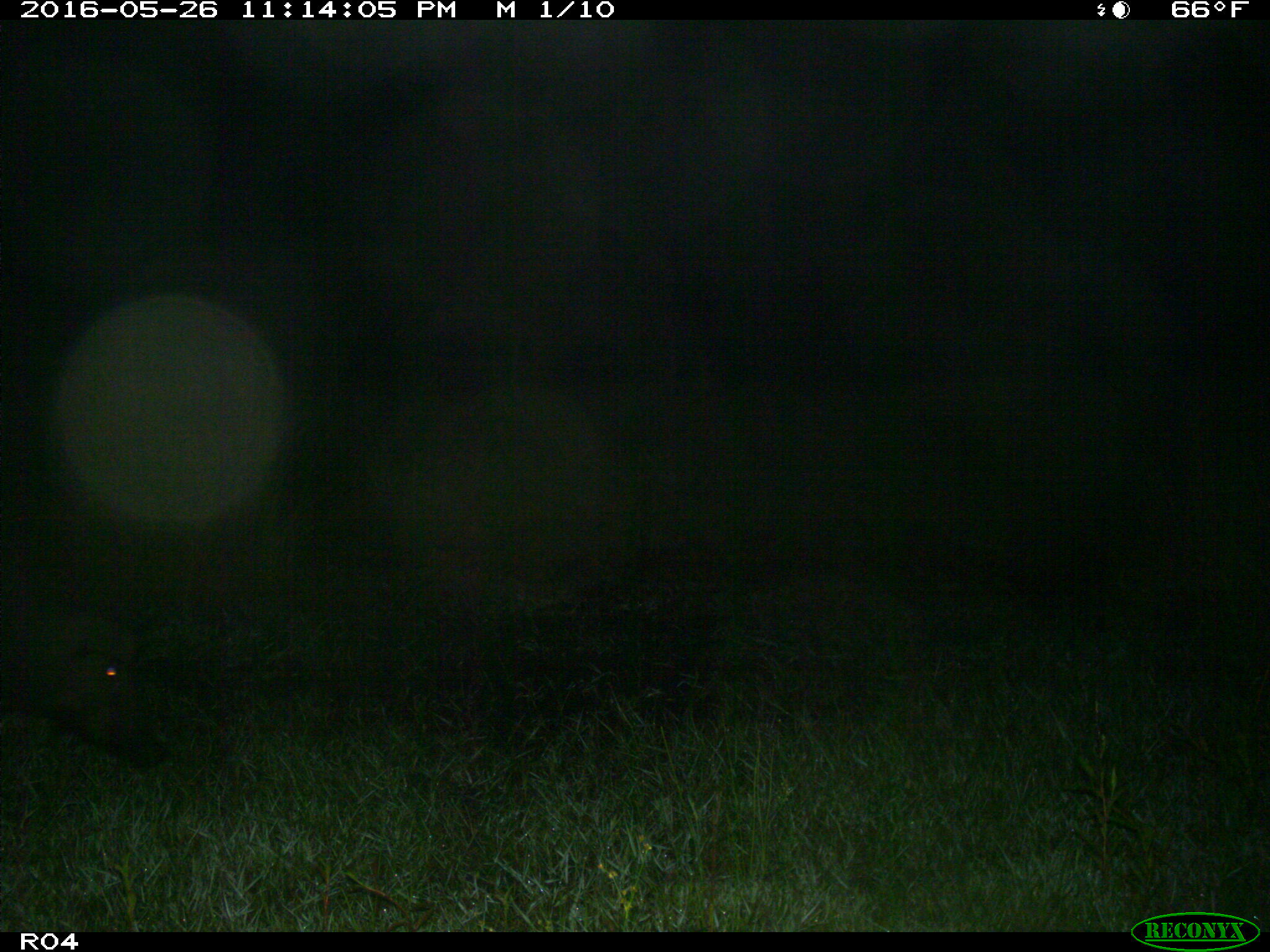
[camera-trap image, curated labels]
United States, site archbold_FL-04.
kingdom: Animalia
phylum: Chordata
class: Mammalia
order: Artiodactyla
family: Suidae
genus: Sus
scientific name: Sus scrofa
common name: wild boar